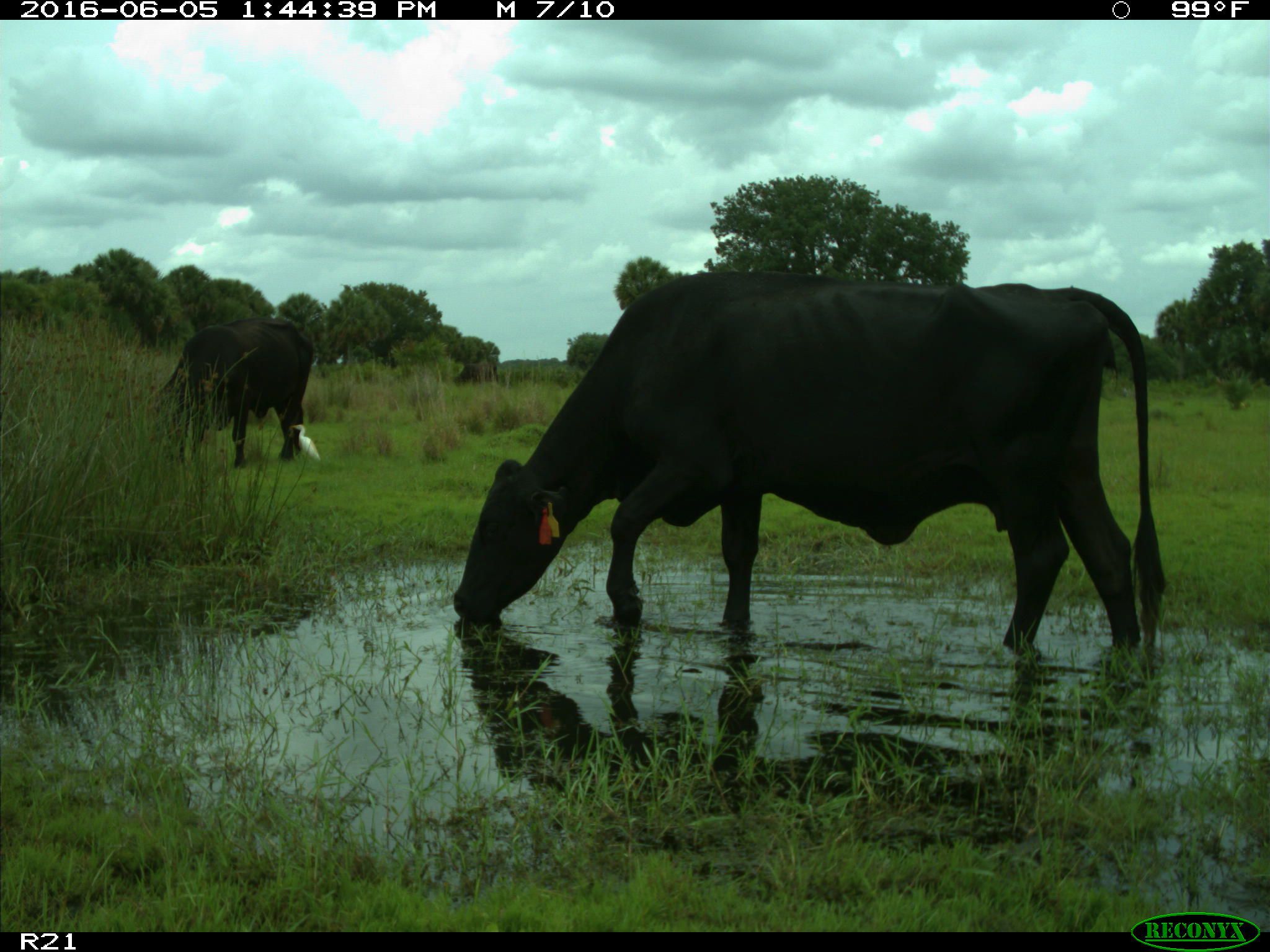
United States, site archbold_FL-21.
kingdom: Animalia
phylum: Chordata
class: Mammalia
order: Artiodactyla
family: Bovidae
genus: Bos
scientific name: Bos taurus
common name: domestic cow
Bos taurus (domestic cow).